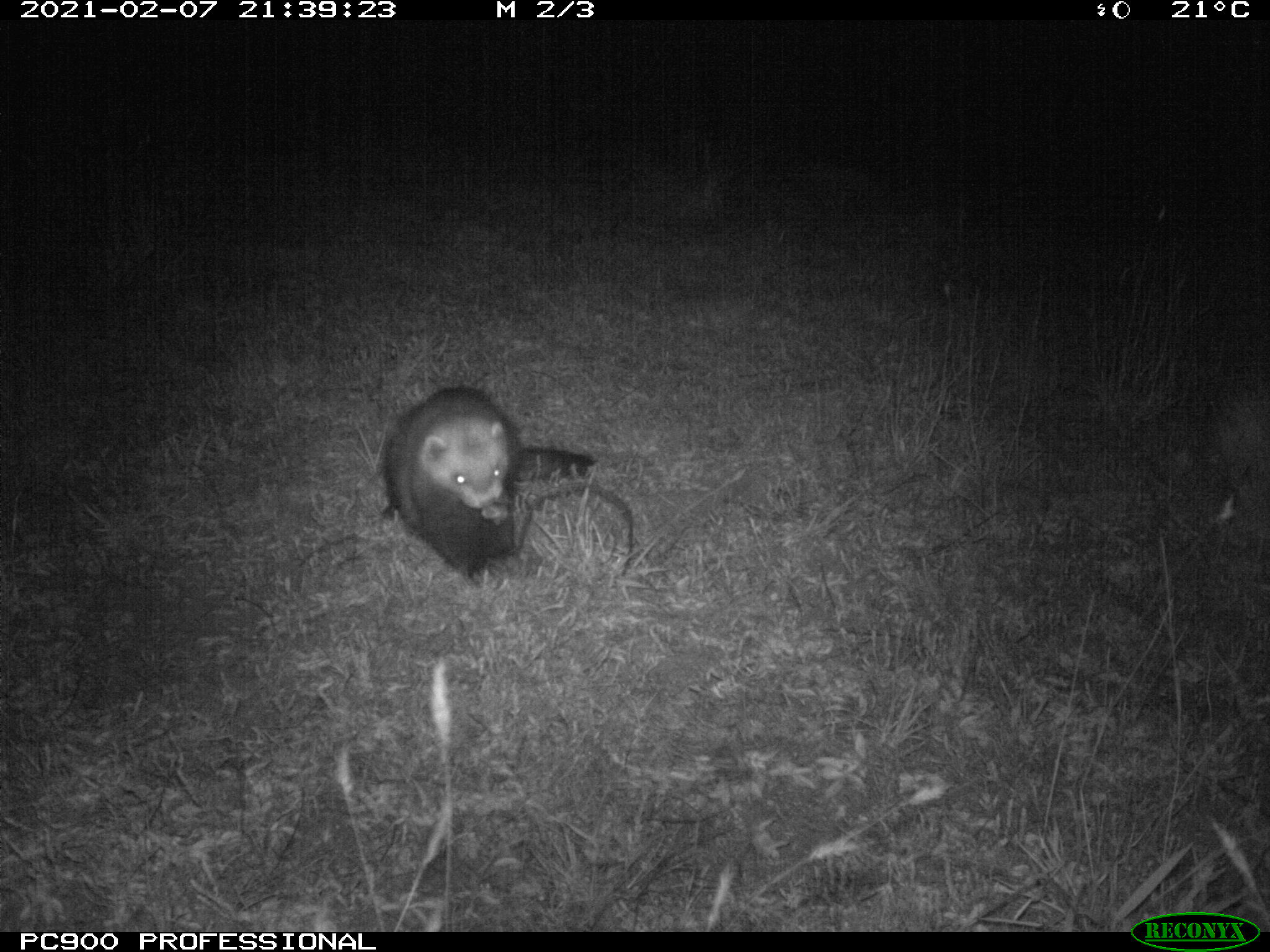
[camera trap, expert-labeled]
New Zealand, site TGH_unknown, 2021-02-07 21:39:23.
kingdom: Animalia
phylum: Chordata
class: Mammalia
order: Carnivora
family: Mustelidae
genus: Mustela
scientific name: Mustela furo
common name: ferret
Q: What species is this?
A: Ferret (Mustela furo).